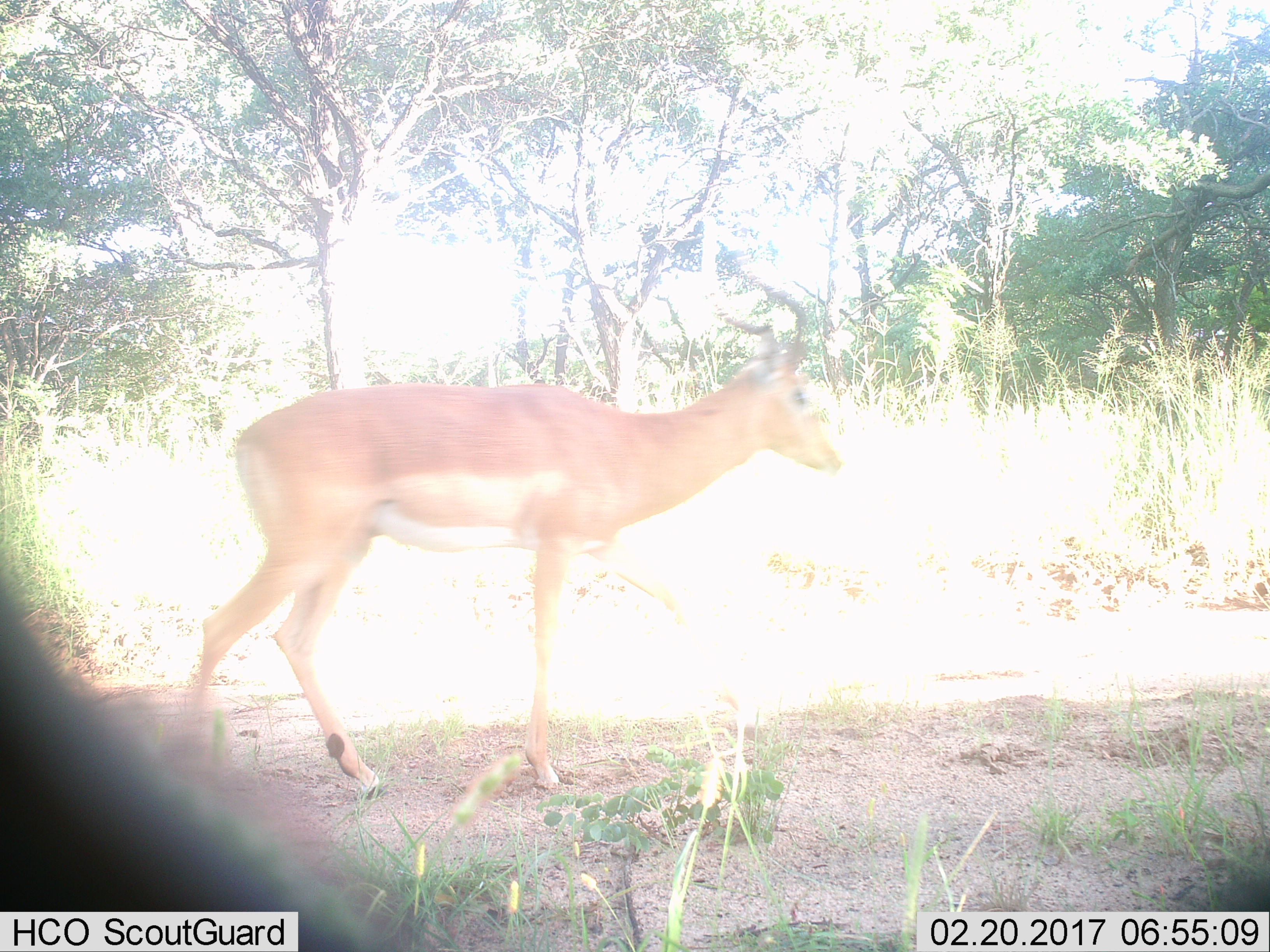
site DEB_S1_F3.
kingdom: Animalia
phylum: Chordata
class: Mammalia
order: Artiodactyla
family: Bovidae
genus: Aepyceros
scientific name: Aepyceros melampus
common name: impala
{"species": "impala (Aepyceros melampus)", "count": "1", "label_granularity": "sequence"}